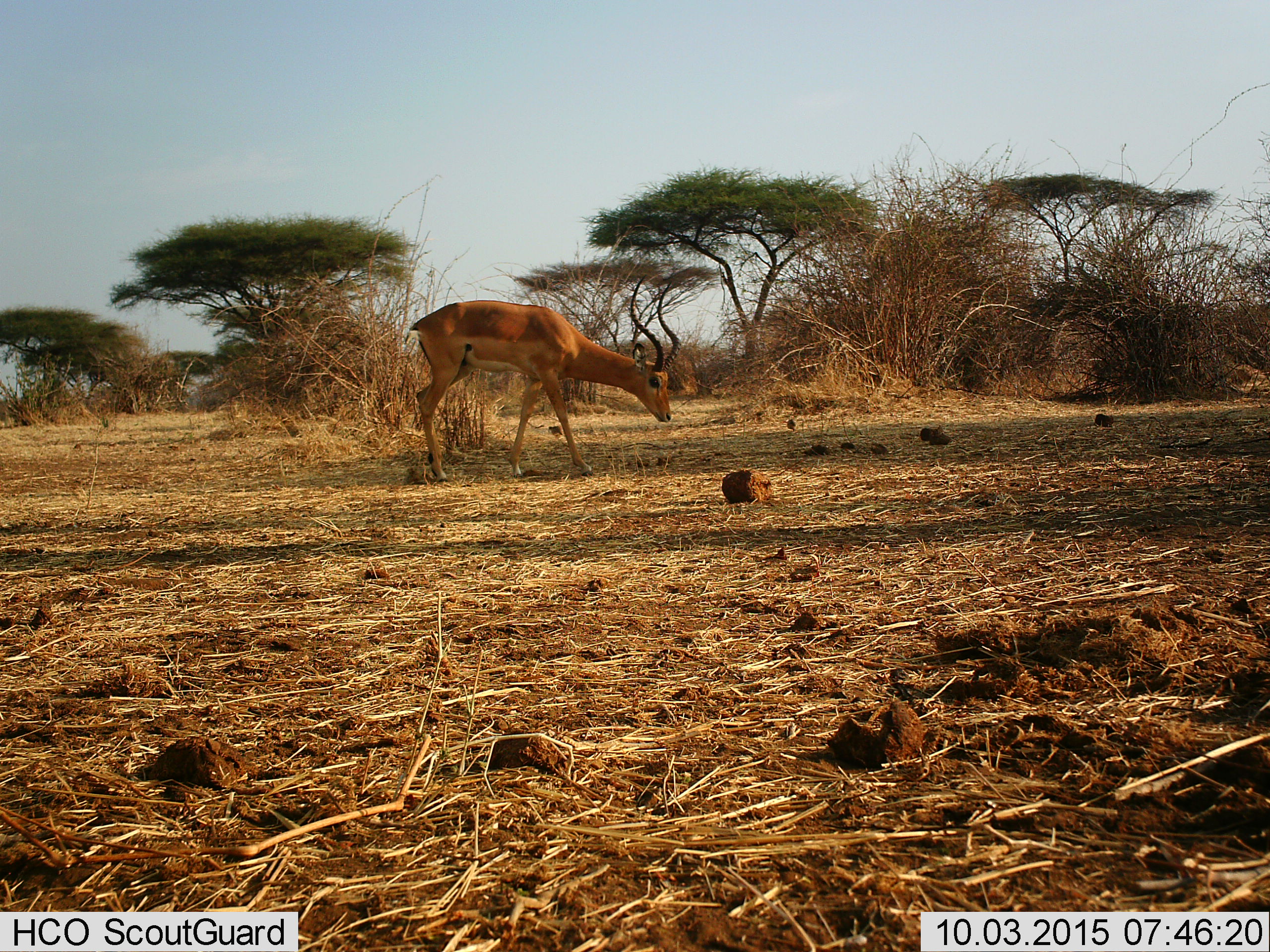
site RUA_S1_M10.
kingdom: Animalia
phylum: Chordata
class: Mammalia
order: Artiodactyla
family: Bovidae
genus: Aepyceros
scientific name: Aepyceros melampus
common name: impala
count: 1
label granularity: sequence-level